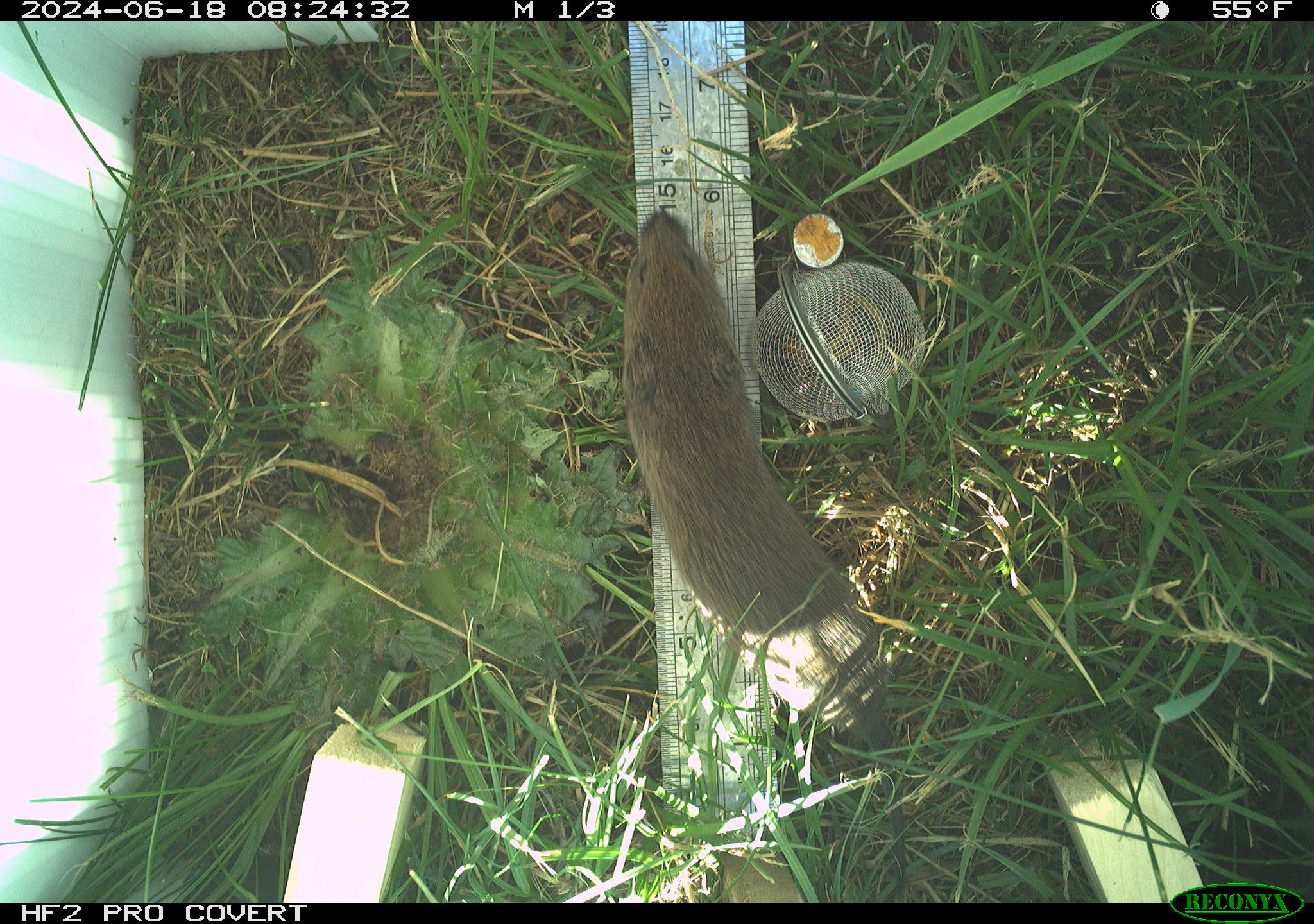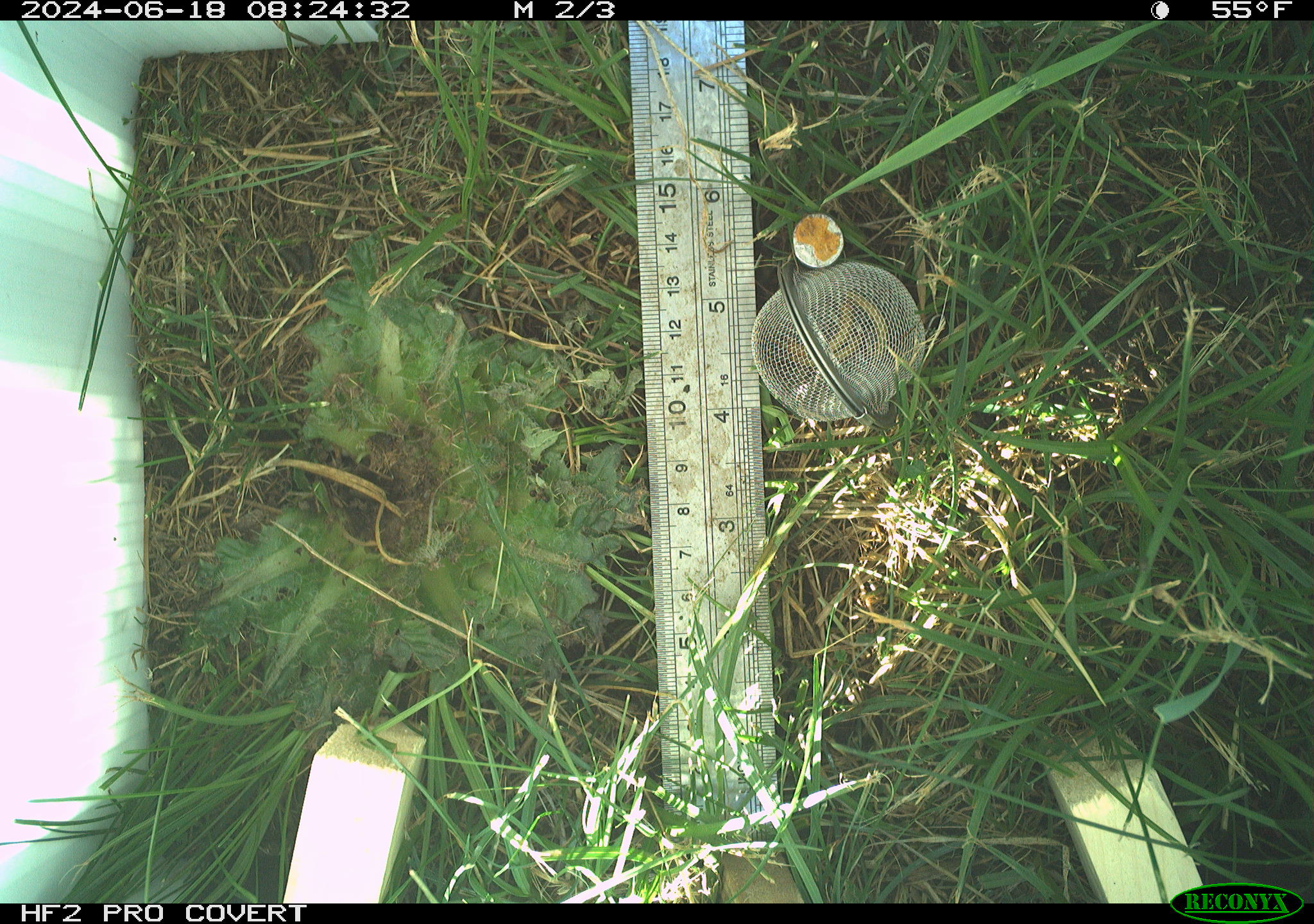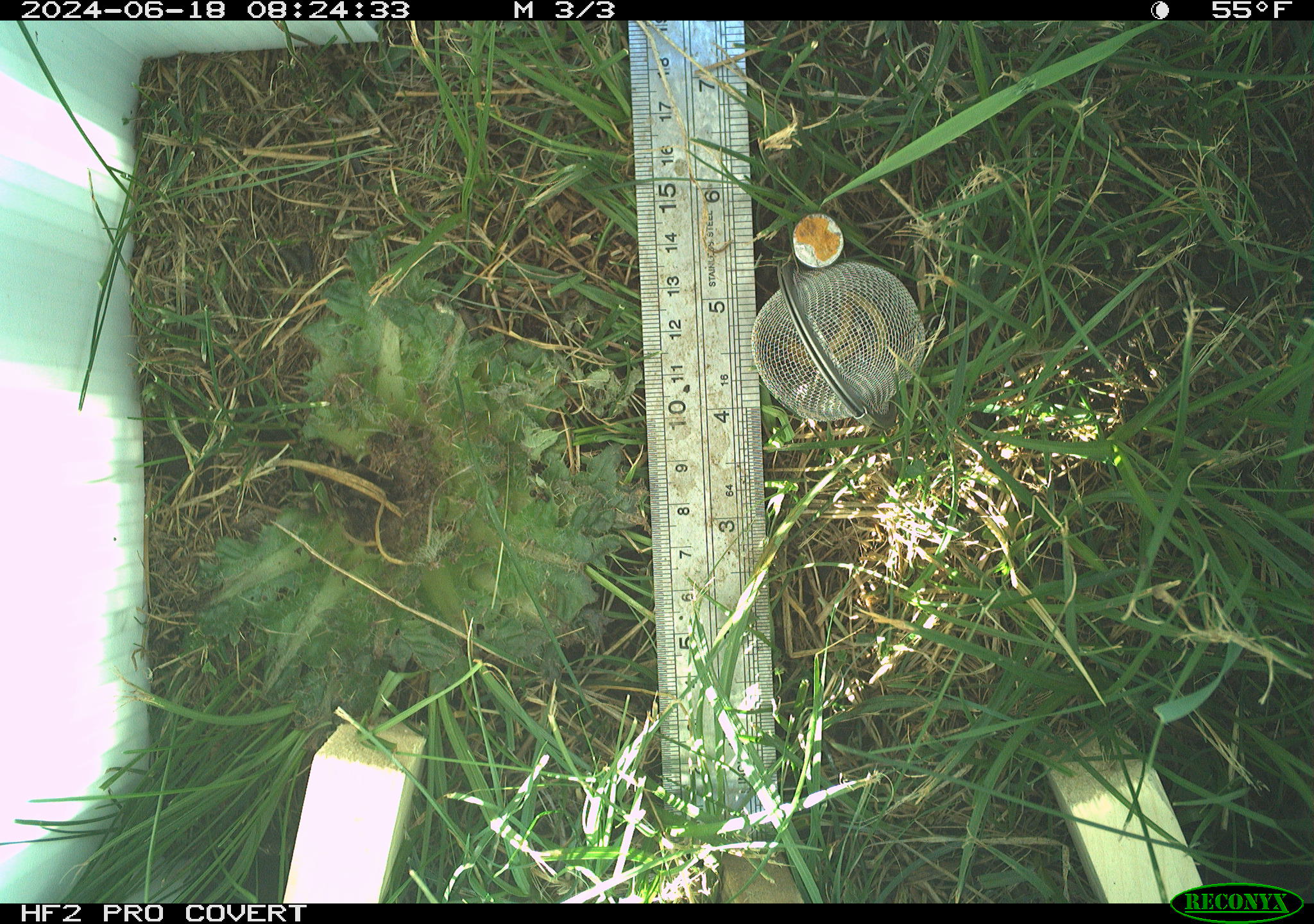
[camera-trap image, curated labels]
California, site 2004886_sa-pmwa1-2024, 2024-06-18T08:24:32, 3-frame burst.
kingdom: Animalia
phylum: Chordata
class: Mammalia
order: Rodentia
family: Cricetidae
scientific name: Arvicolinae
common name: voles, lemmings, and muskrats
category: arvicolinae subfamily